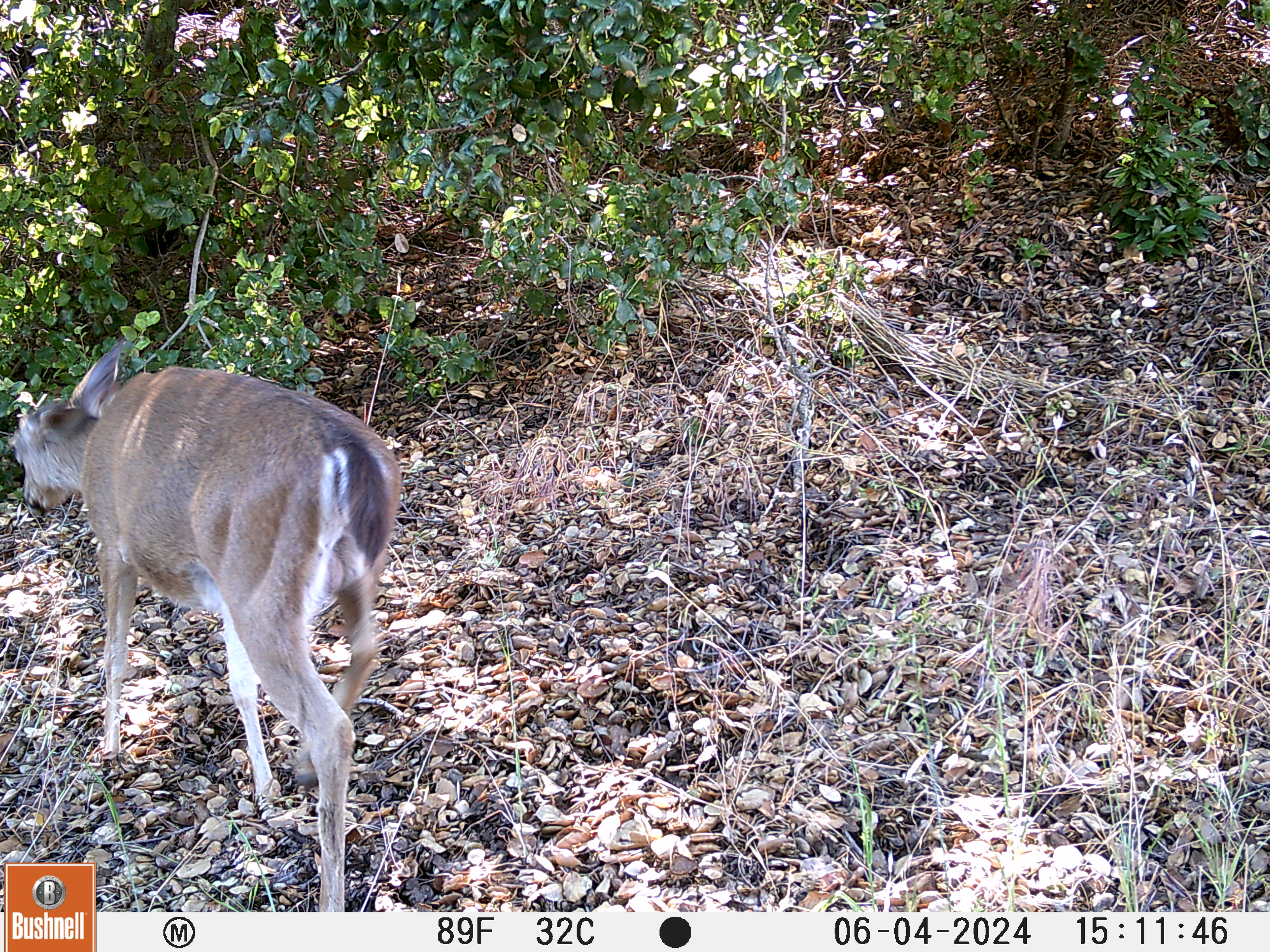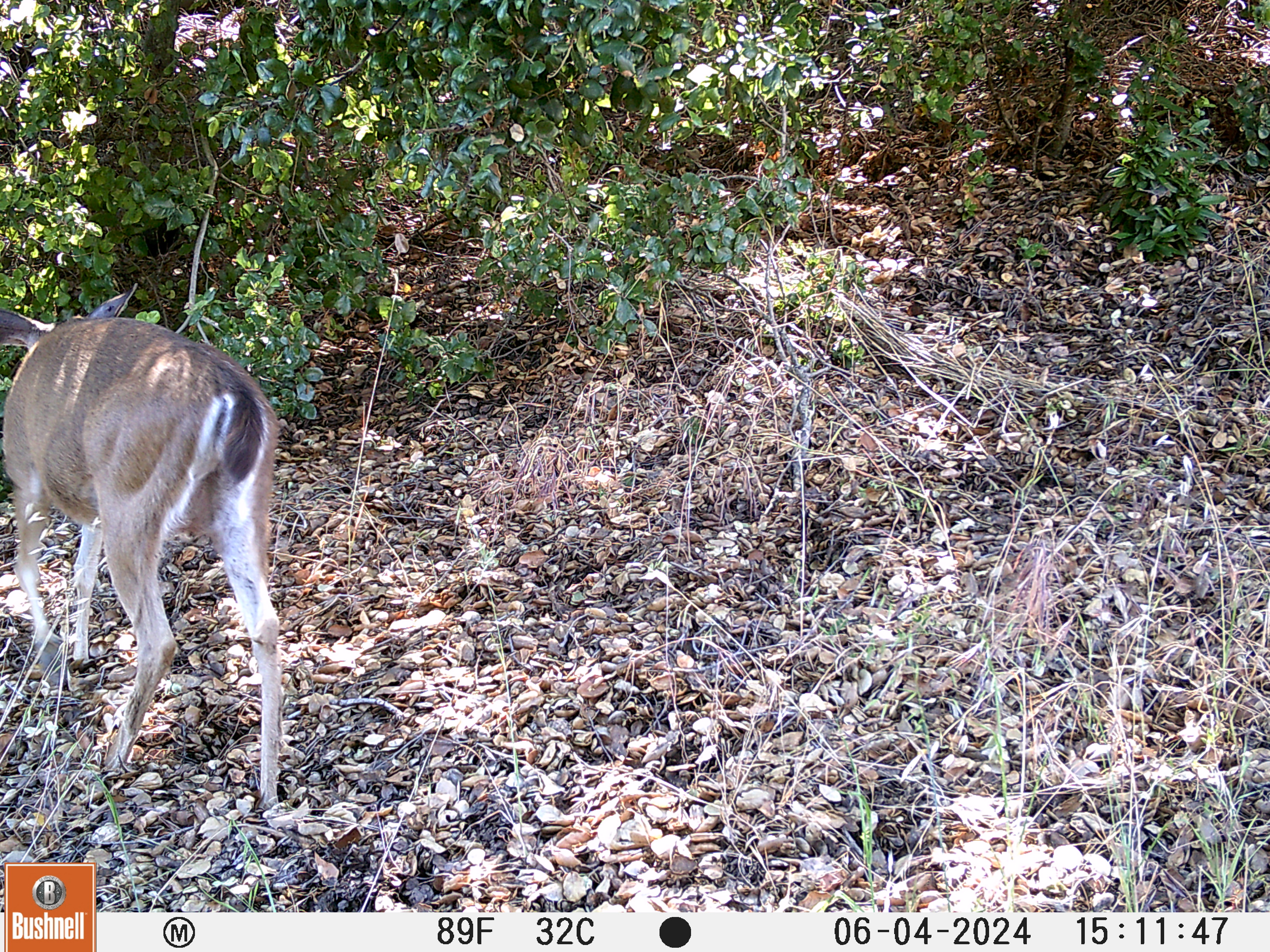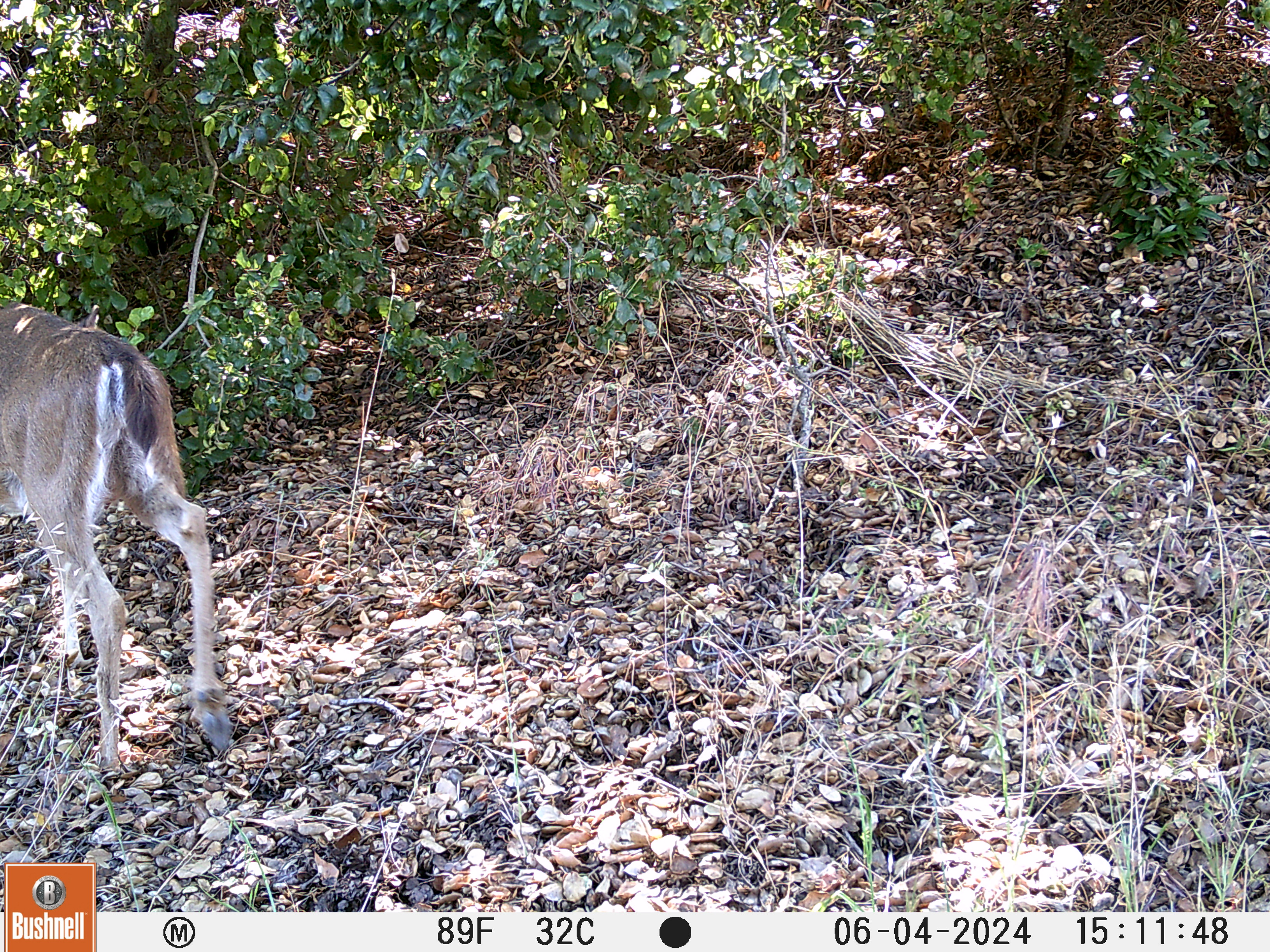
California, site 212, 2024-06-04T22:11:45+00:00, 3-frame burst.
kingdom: Animalia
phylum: Chordata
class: Mammalia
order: Artiodactyla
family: Cervidae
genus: Odocoileus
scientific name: Odocoileus hemionus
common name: mule deer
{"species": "mule deer (Odocoileus hemionus)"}